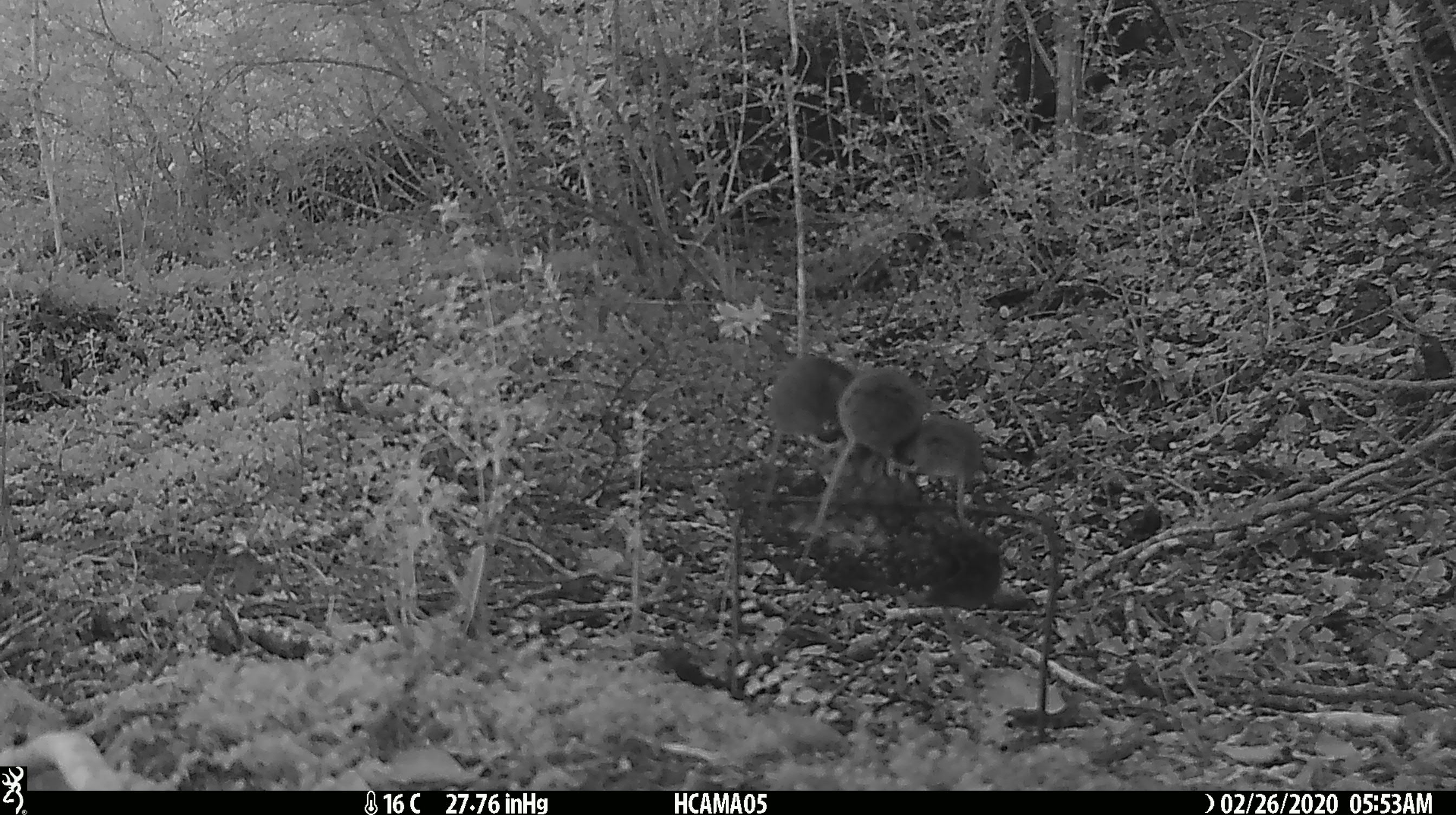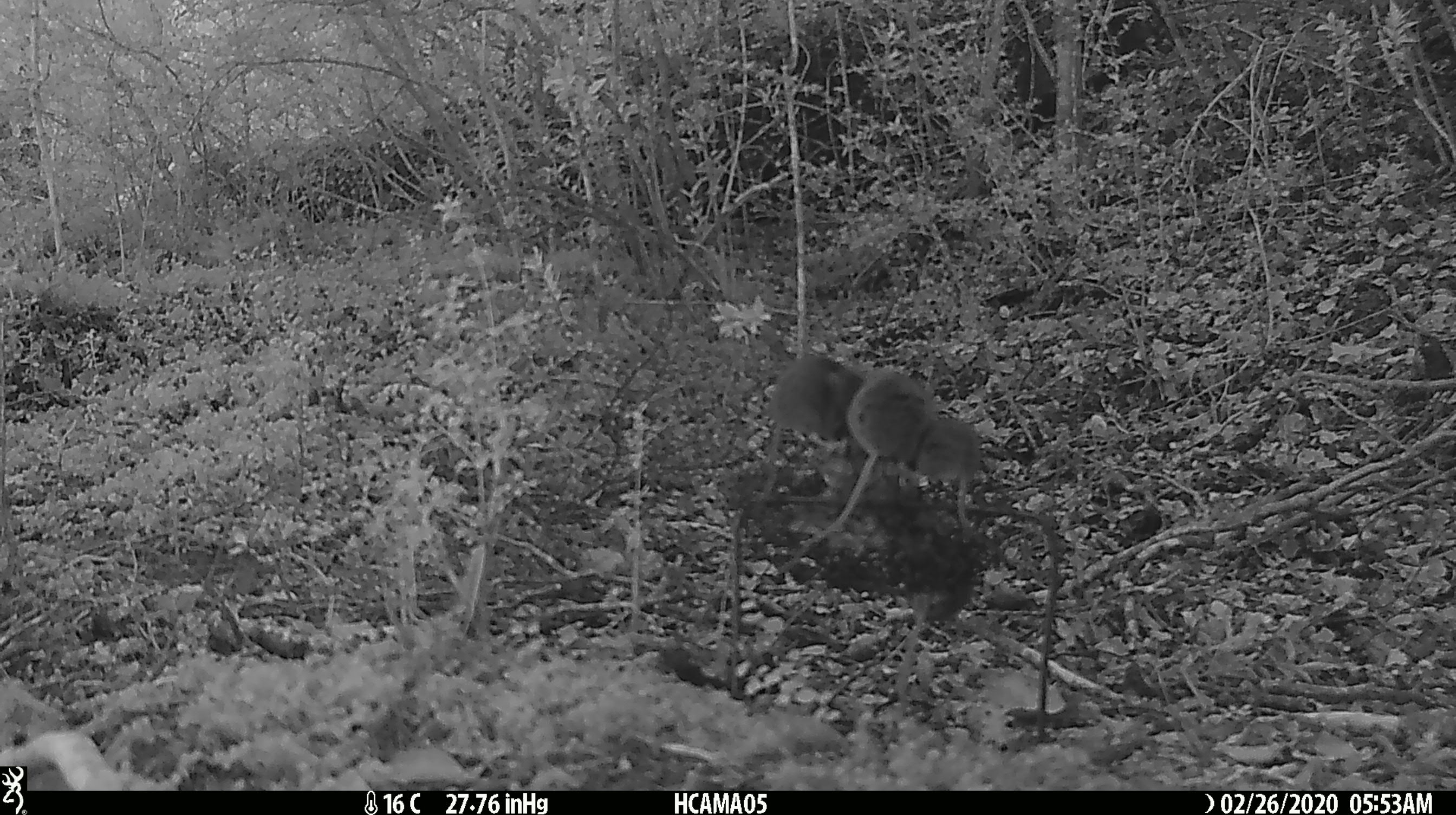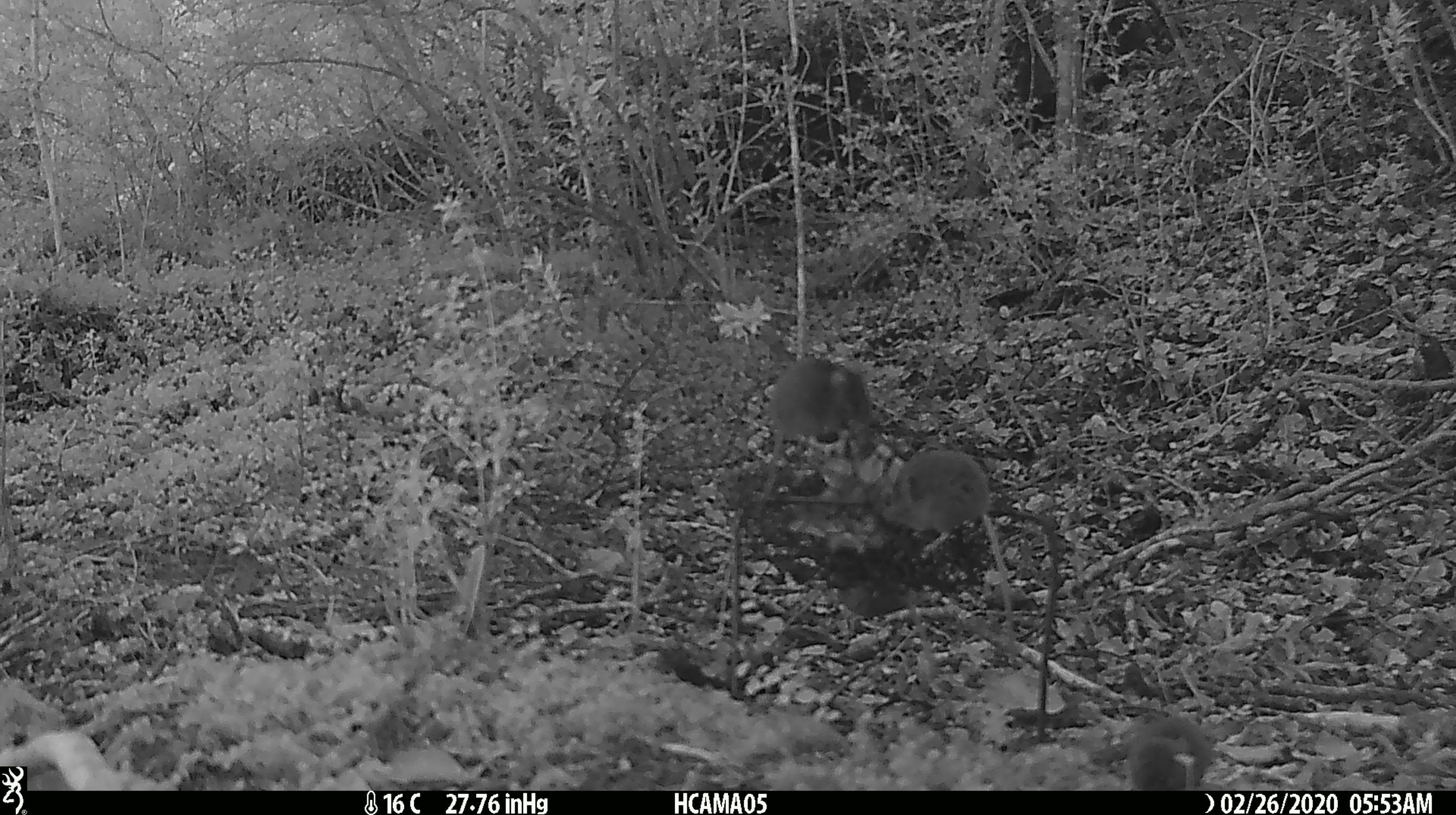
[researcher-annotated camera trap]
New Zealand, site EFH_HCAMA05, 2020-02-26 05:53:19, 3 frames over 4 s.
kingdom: Animalia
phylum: Chordata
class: Mammalia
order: Rodentia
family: Muridae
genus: Mus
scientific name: Mus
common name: mouse